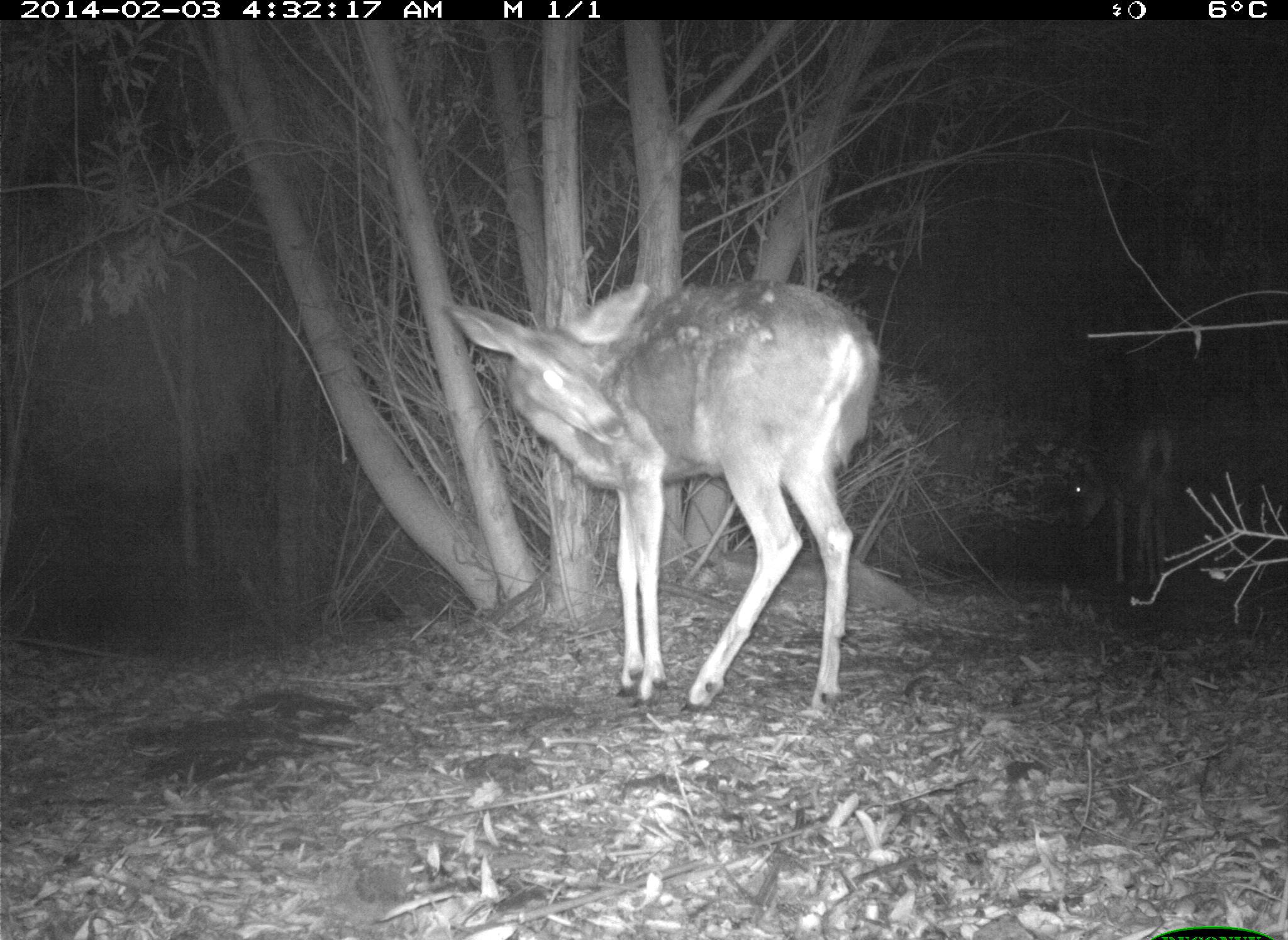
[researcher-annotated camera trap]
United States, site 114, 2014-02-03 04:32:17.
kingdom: Animalia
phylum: Chordata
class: Mammalia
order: Artiodactyla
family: Cervidae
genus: Odocoileus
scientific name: Odocoileus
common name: deer